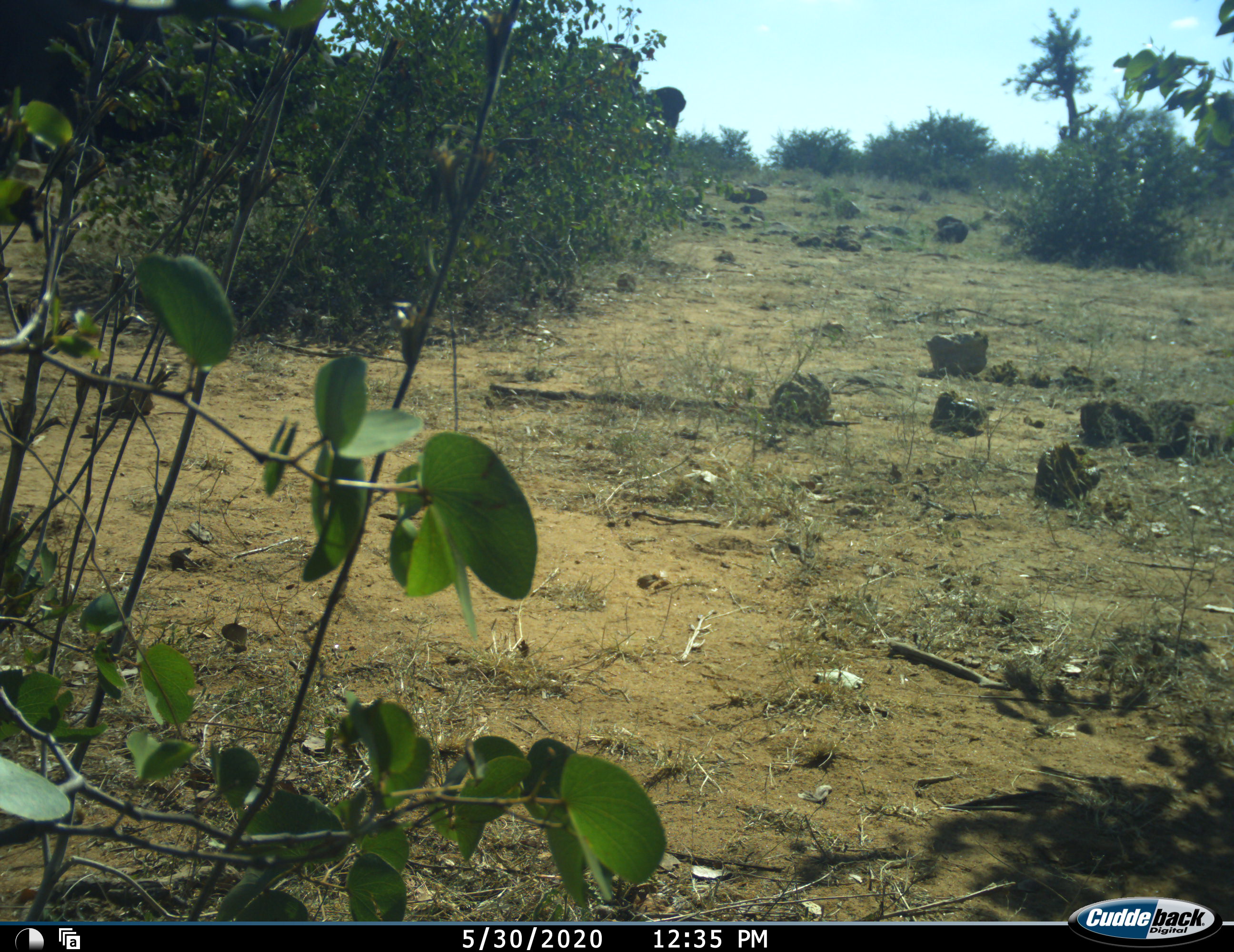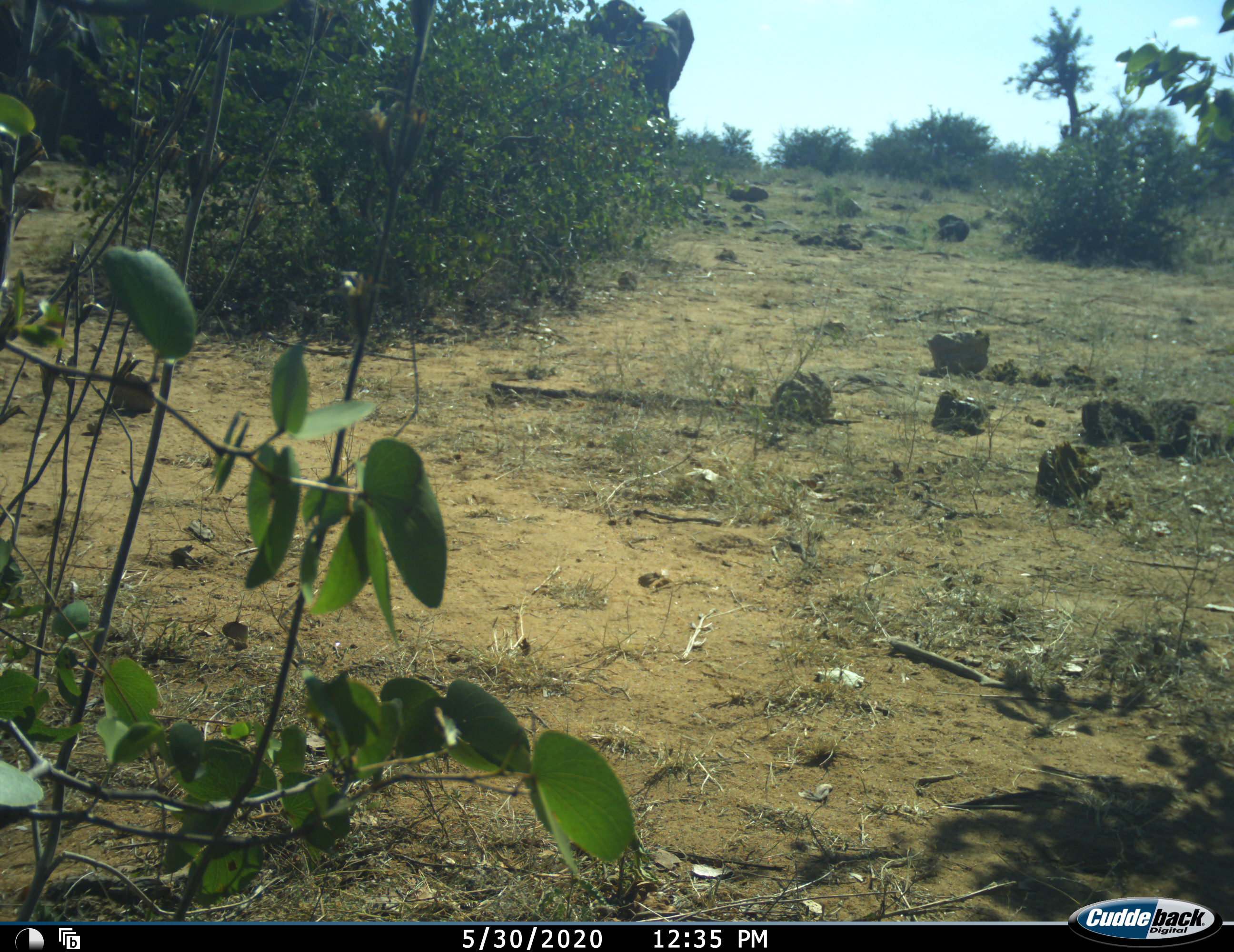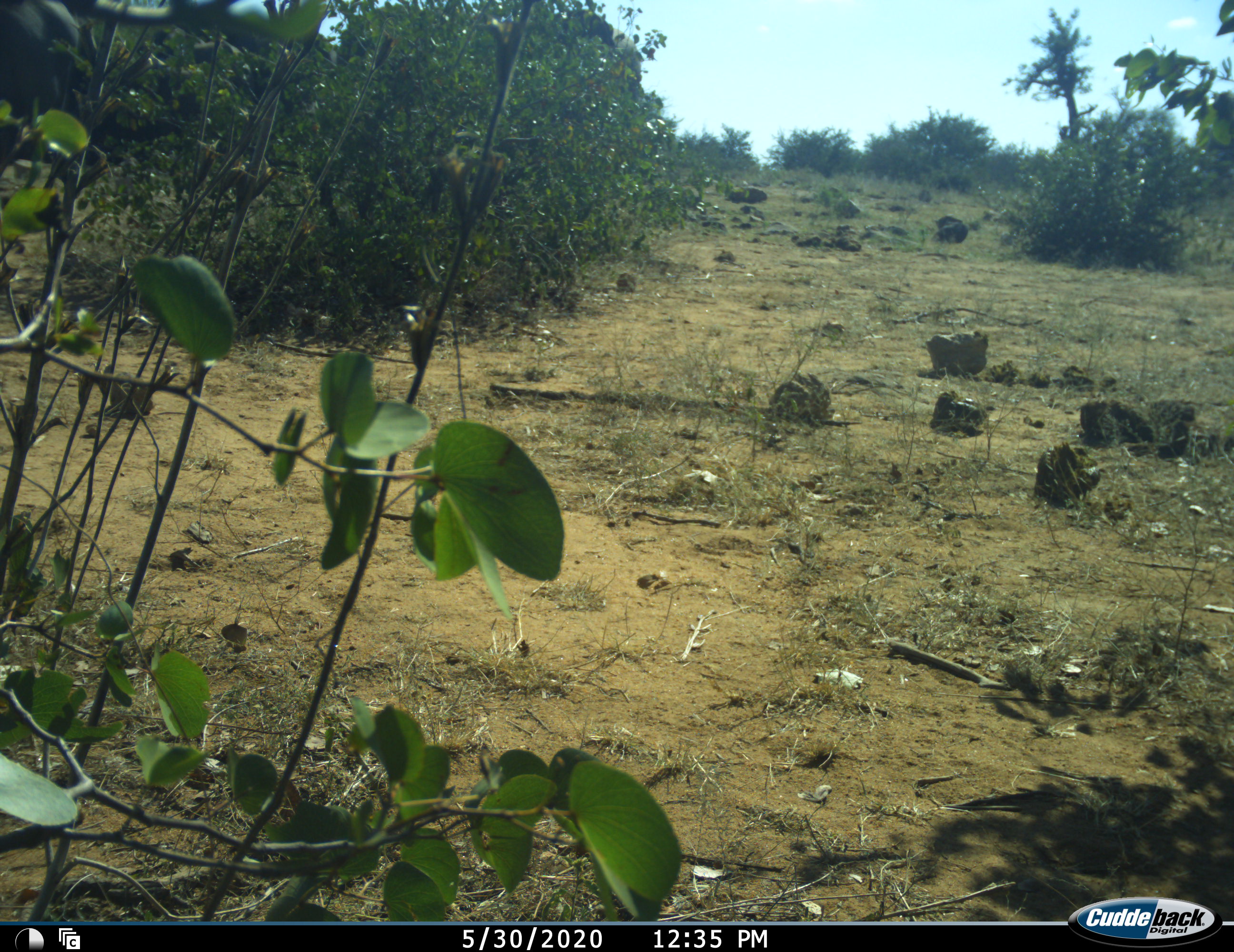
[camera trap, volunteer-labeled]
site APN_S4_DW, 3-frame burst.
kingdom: Animalia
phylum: Chordata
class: Mammalia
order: Proboscidea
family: Elephantidae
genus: Loxodonta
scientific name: Loxodonta africana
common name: african bush elephant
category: elephant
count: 1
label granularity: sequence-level